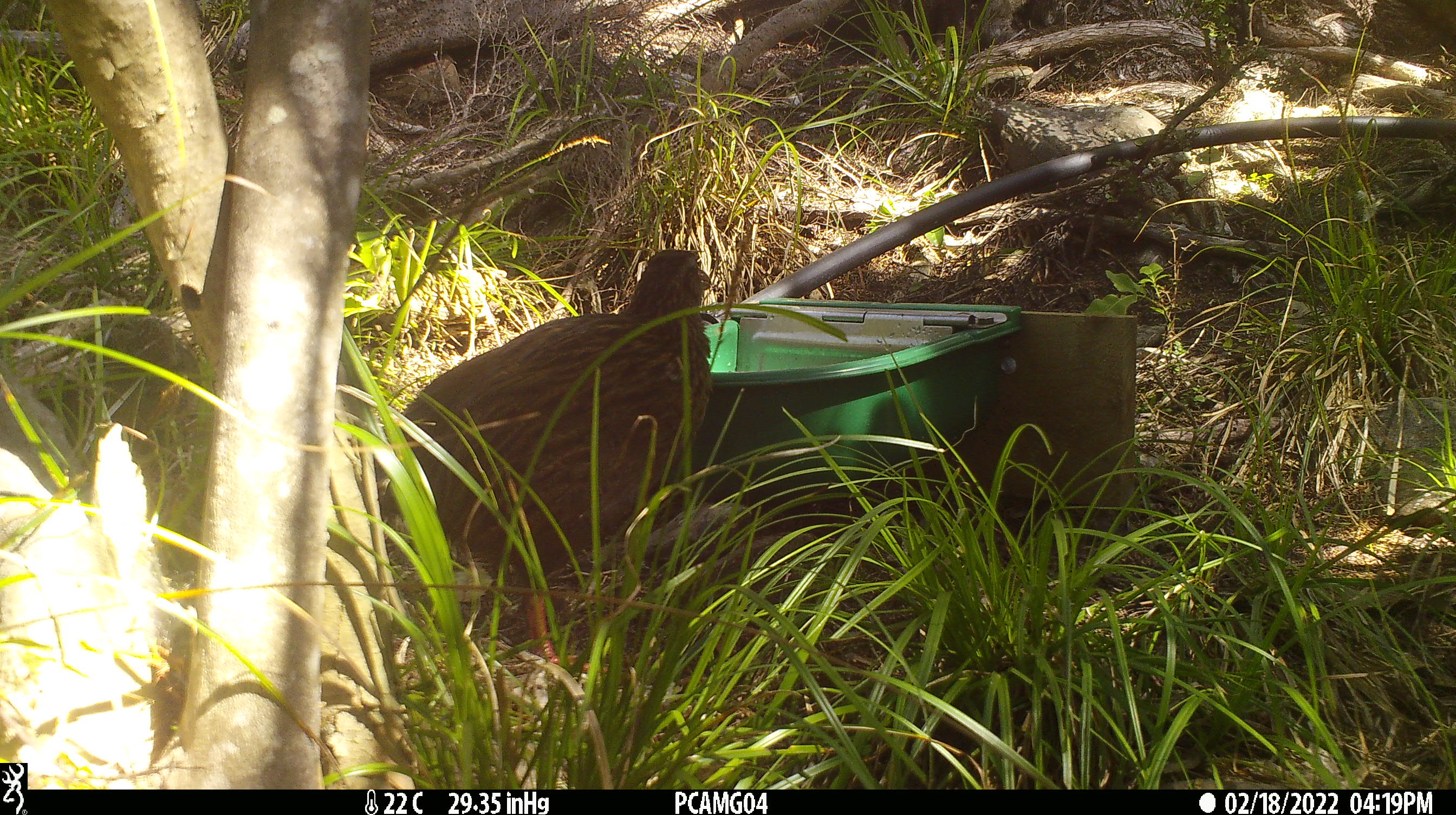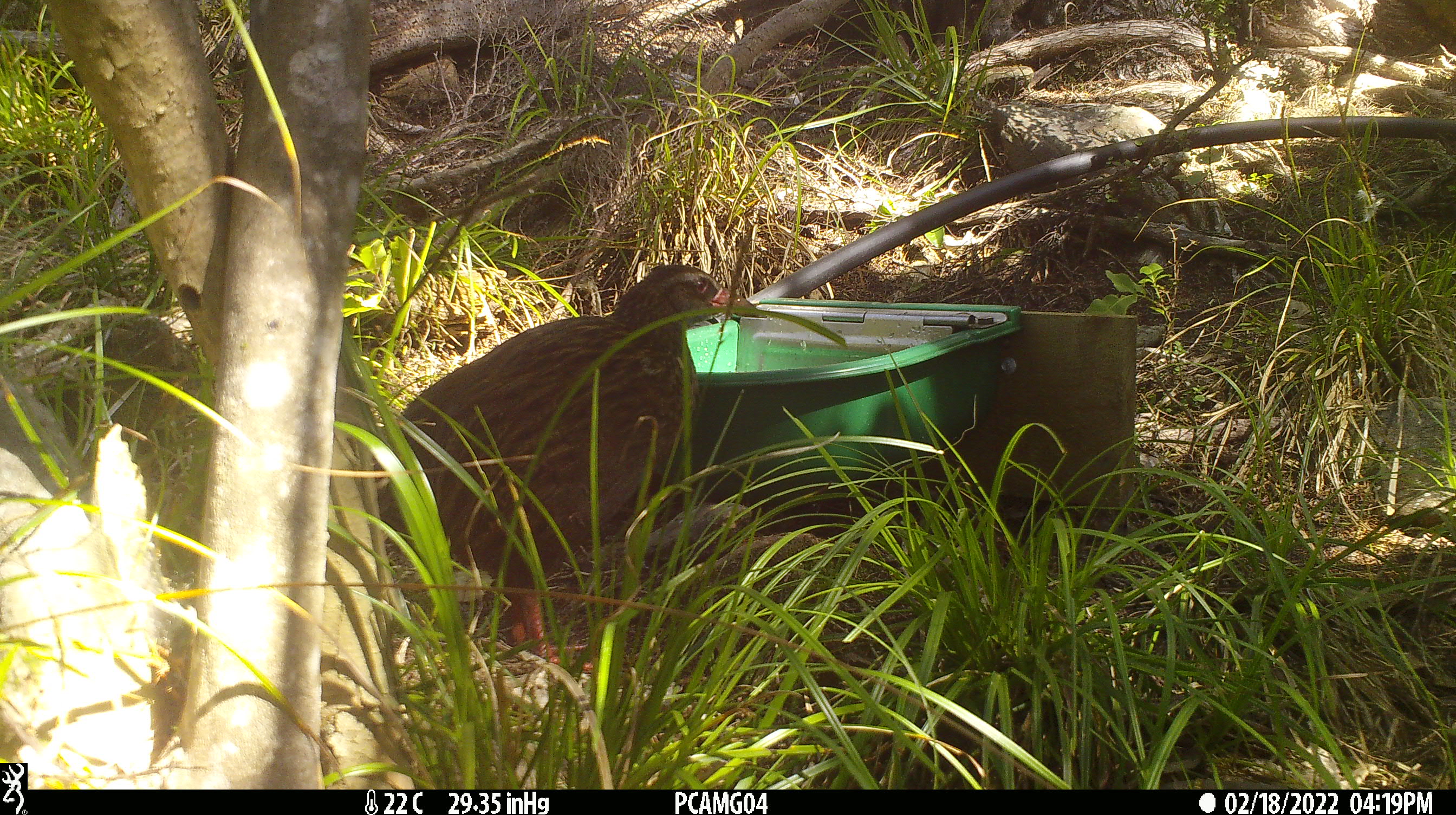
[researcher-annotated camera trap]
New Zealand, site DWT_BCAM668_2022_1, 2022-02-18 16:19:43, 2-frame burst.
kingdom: Animalia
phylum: Chordata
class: Aves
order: Gruiformes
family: Rallidae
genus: Gallirallus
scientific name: Gallirallus australis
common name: weka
Weka (Gallirallus australis).